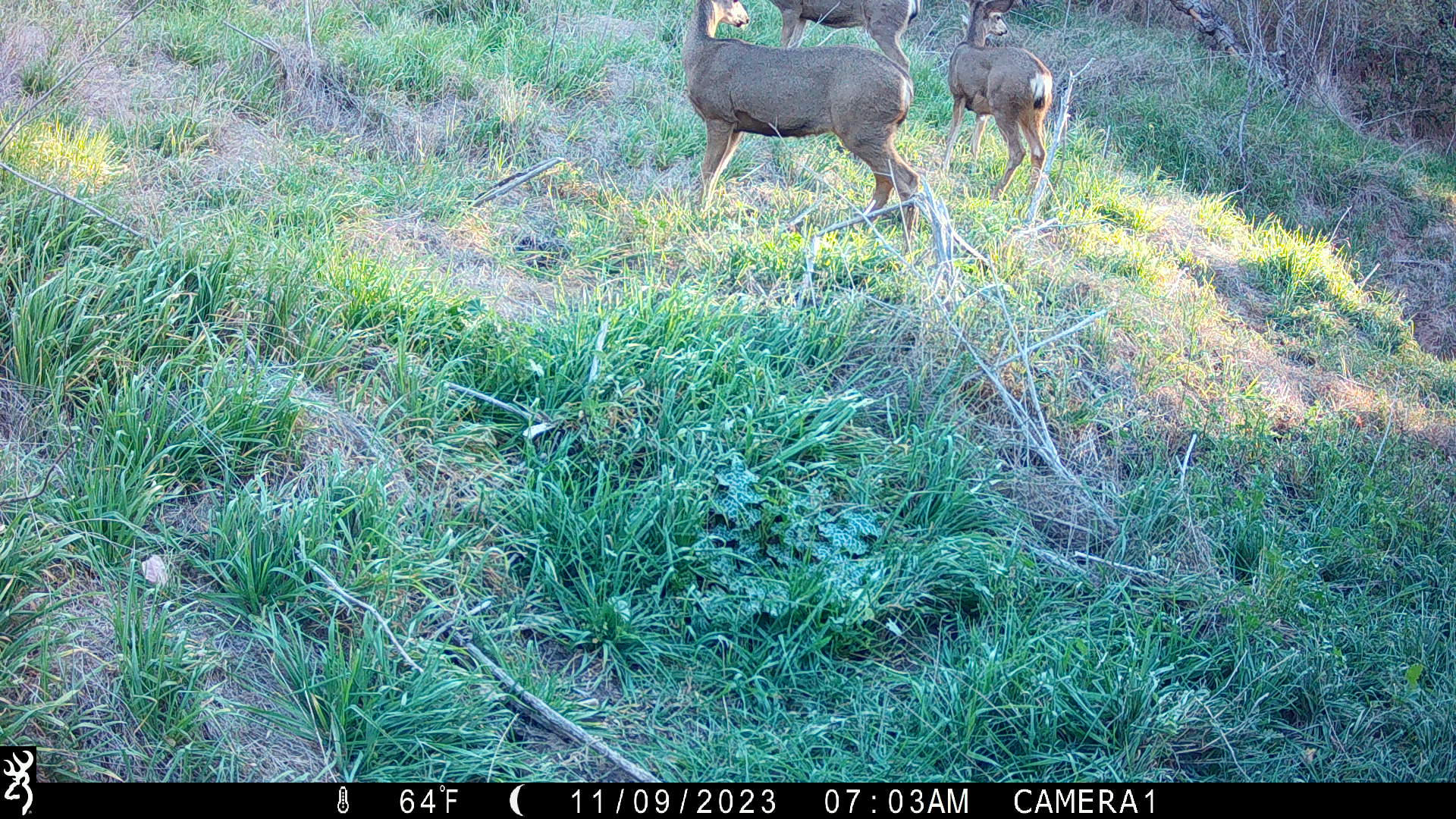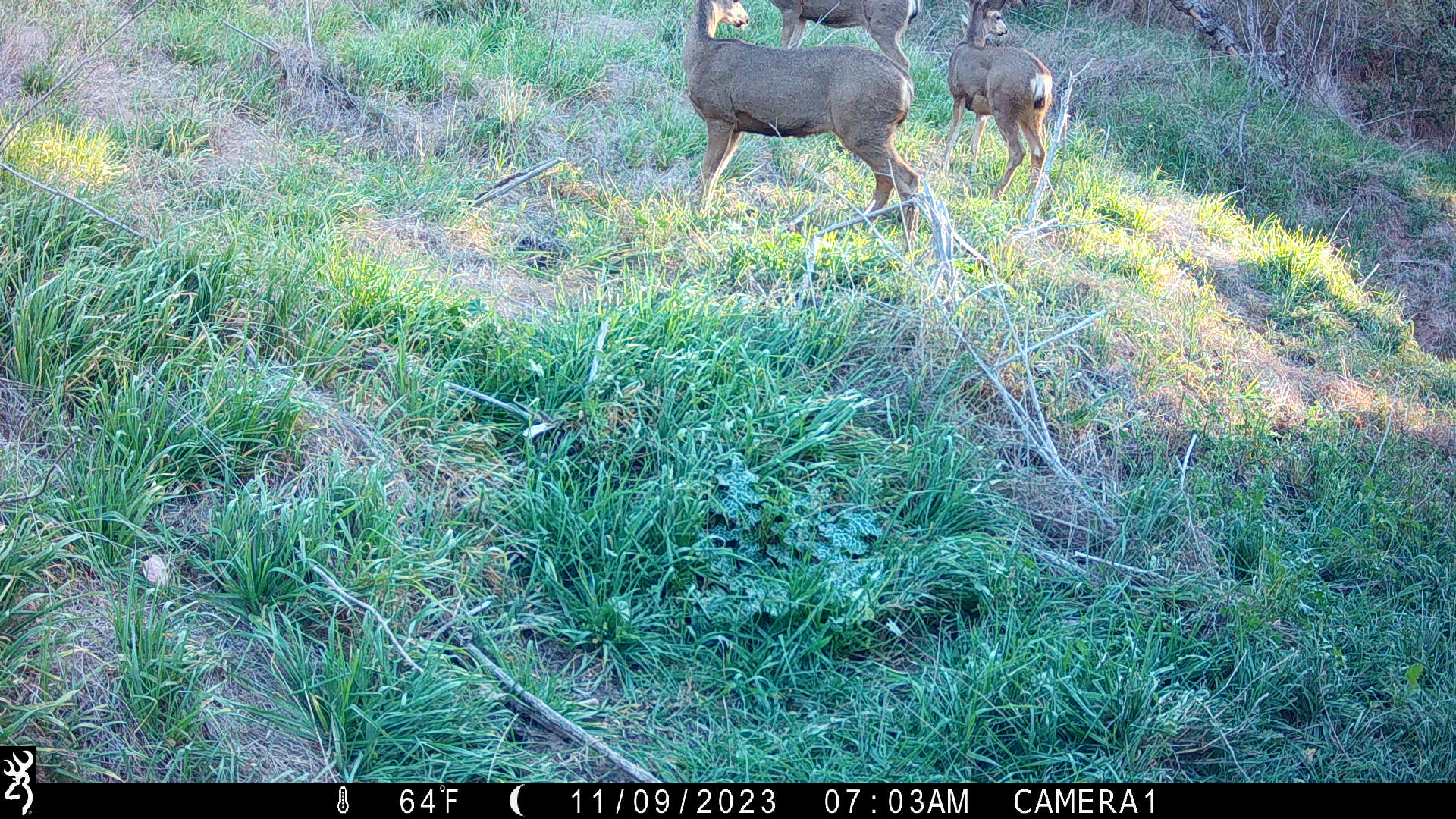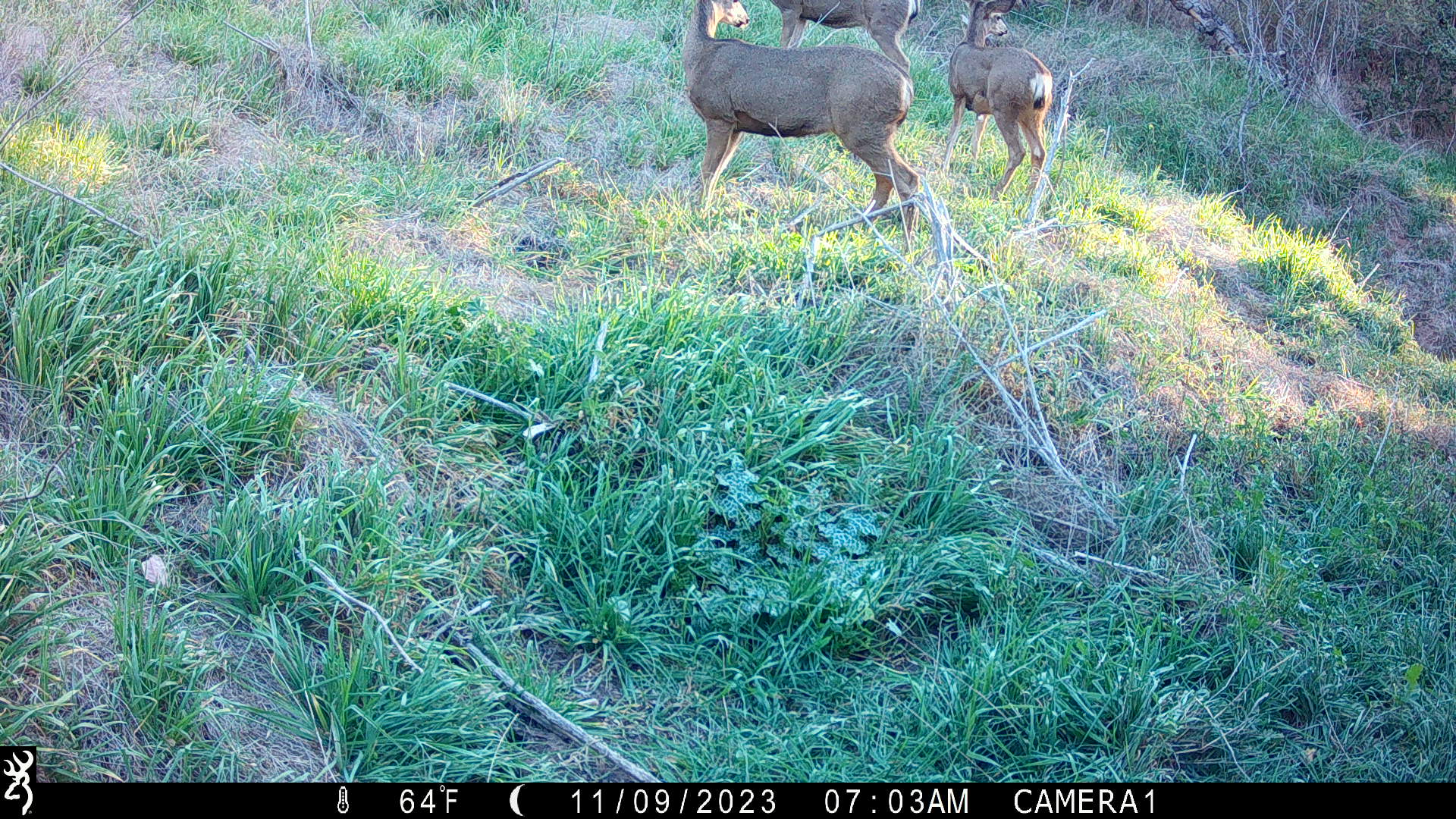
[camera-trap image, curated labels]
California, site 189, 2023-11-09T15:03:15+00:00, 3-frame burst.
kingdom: Animalia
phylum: Chordata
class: Mammalia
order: Artiodactyla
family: Cervidae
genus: Odocoileus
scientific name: Odocoileus hemionus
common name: mule deer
Mule deer (Odocoileus hemionus).